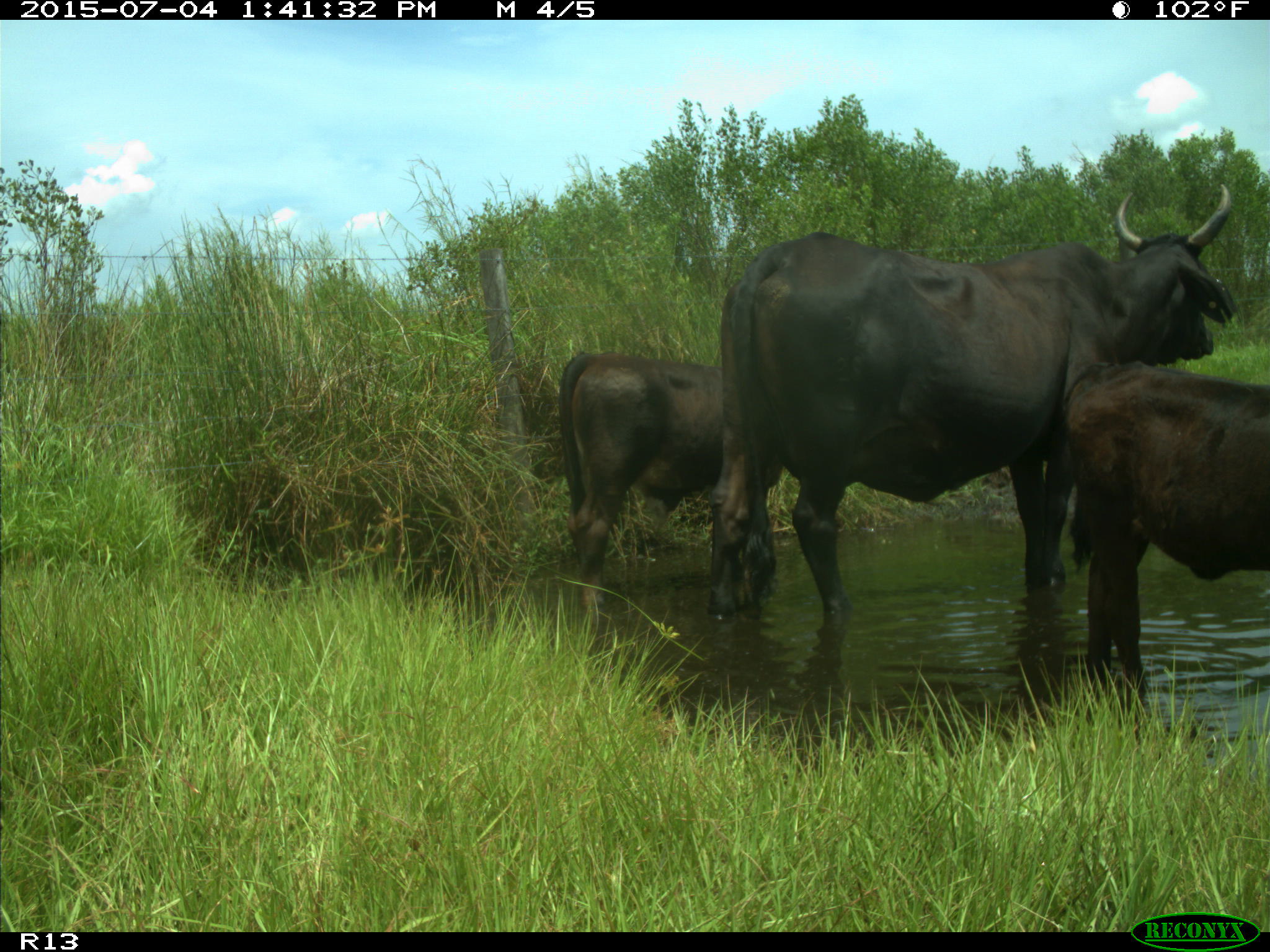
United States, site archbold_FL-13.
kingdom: Animalia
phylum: Chordata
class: Mammalia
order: Artiodactyla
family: Bovidae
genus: Bos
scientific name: Bos taurus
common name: domestic cow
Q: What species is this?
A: Bos taurus (domestic cow).